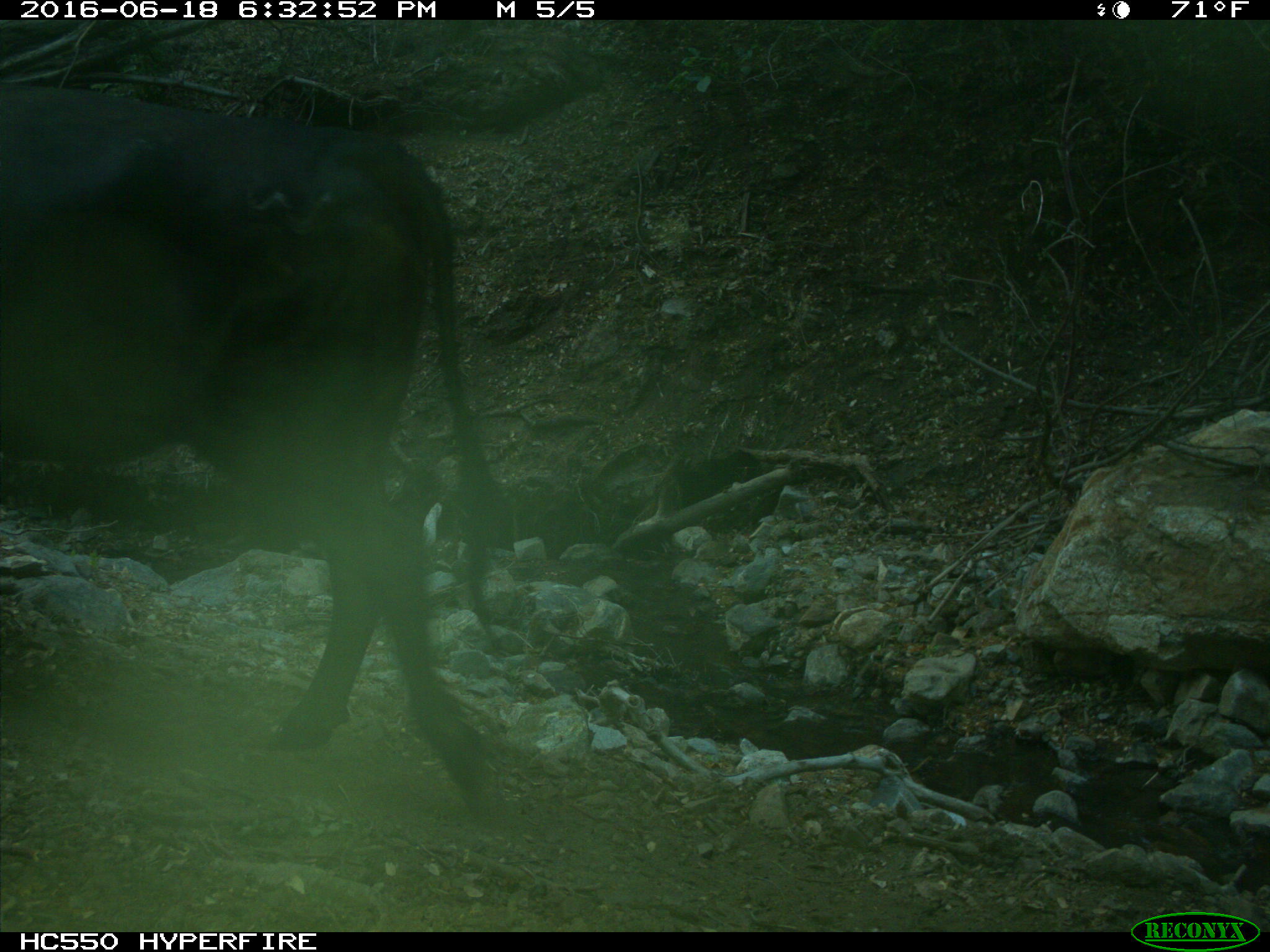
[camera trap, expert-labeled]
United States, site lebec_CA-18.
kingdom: Animalia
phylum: Chordata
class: Mammalia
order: Artiodactyla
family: Bovidae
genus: Bos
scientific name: Bos taurus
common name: domestic cow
Bos taurus (domestic cow).